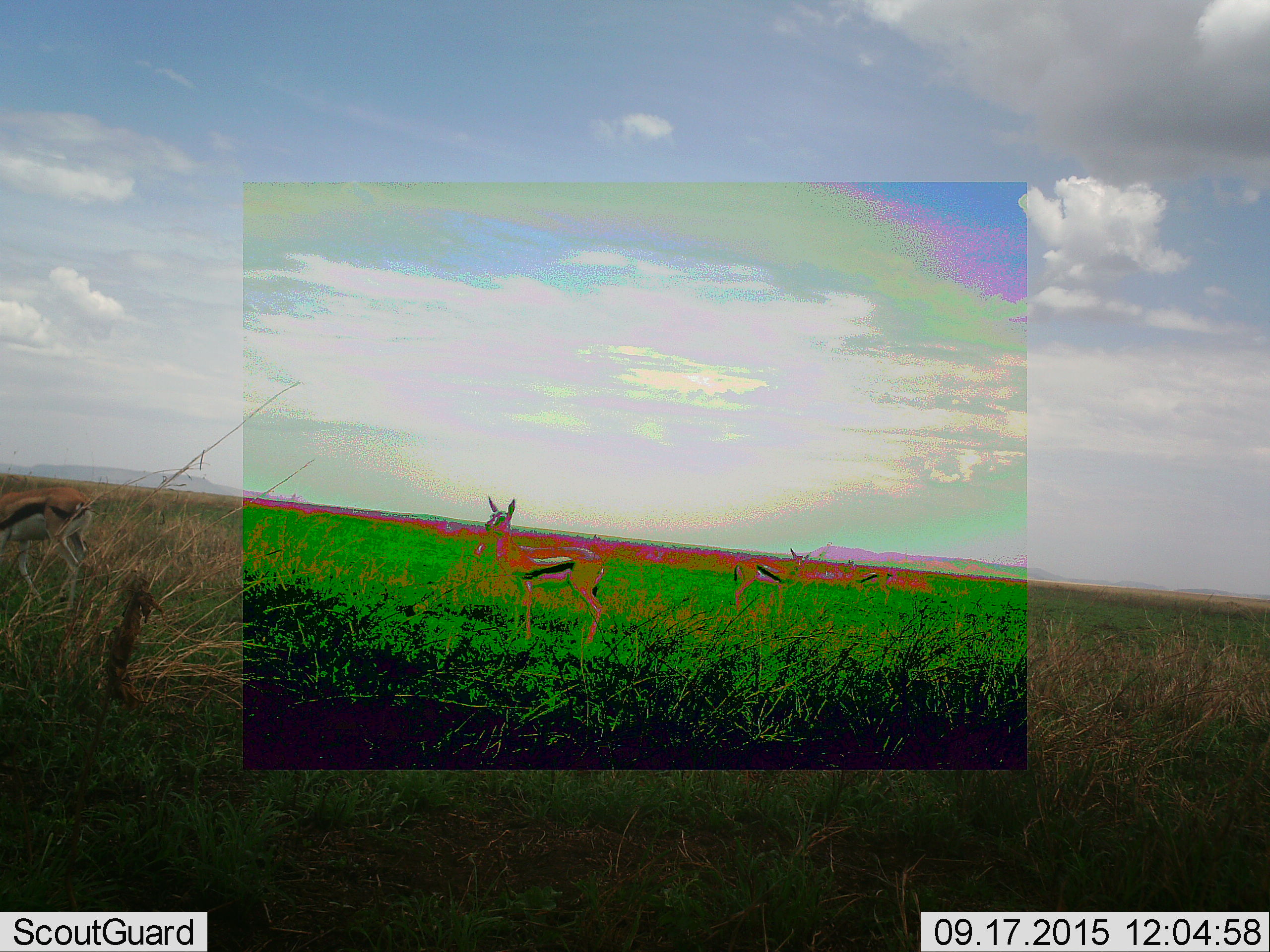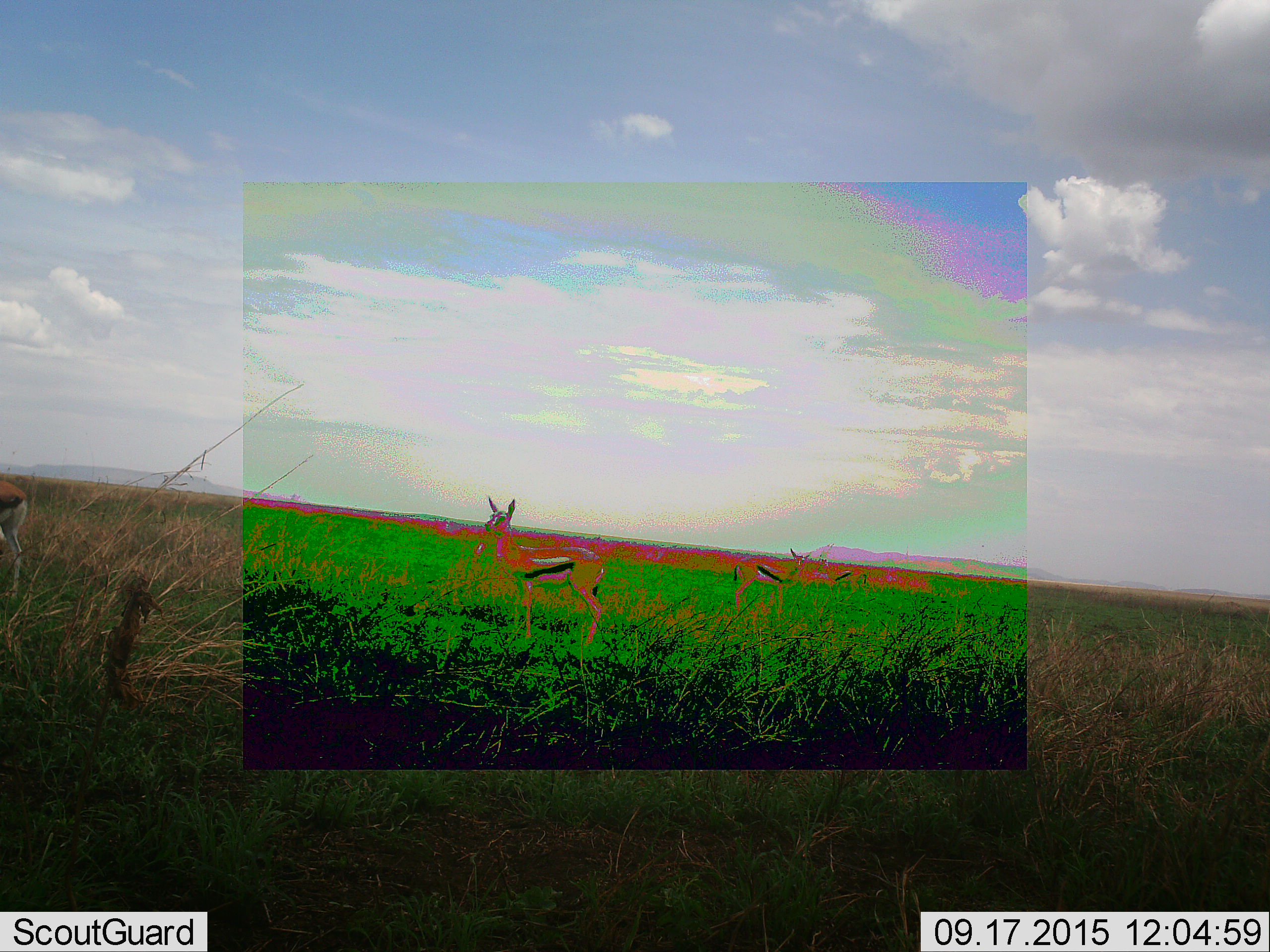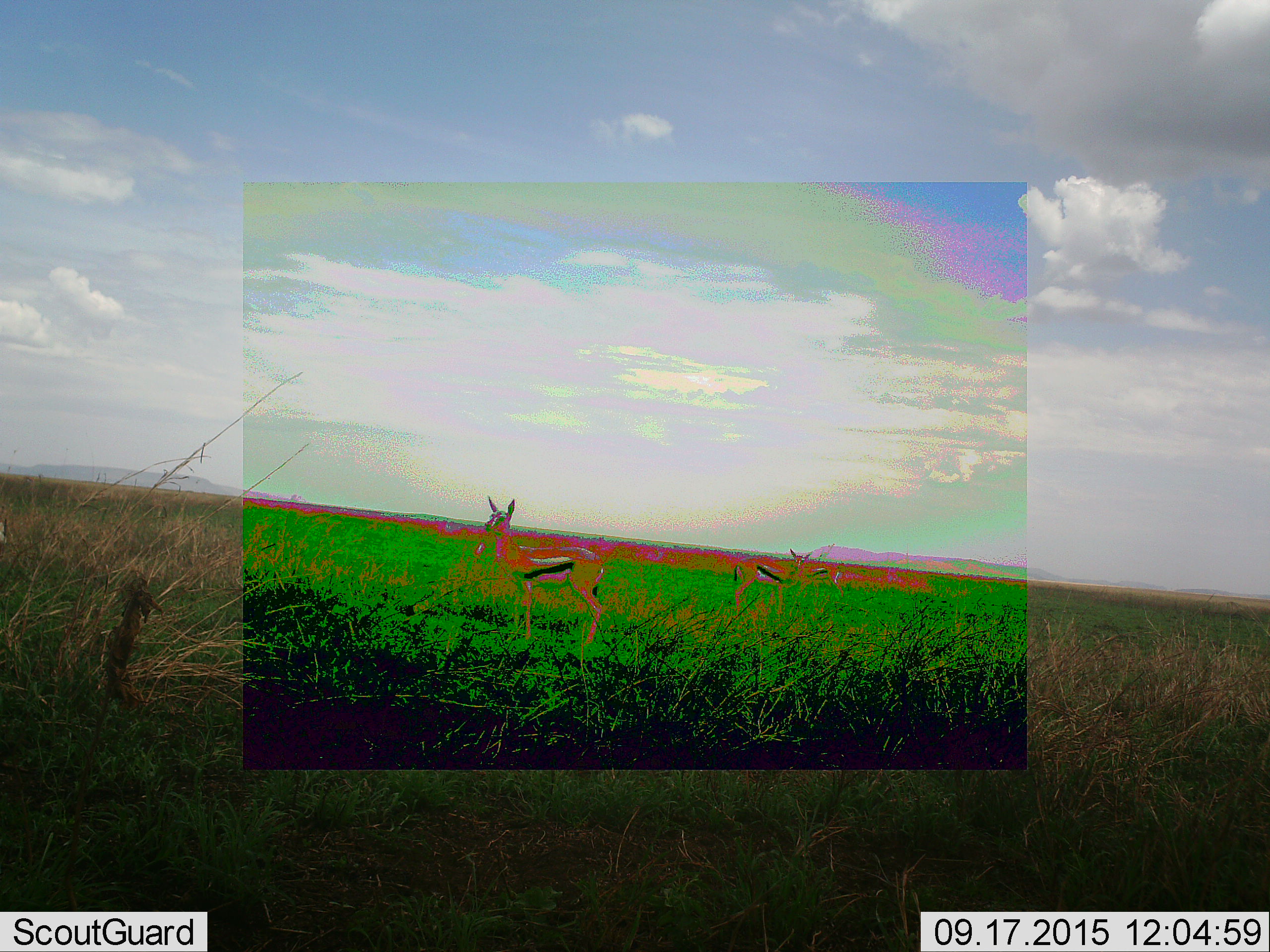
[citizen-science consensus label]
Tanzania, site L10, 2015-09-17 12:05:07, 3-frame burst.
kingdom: Animalia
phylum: Chordata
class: Mammalia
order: Artiodactyla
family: Bovidae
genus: Eudorcas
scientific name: Eudorcas thomsonii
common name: thomson's gazelle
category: gazellethomsons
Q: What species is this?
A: Gazellethomsons (thomson's gazelle) (Eudorcas thomsonii).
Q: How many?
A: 4.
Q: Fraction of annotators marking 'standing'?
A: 88%.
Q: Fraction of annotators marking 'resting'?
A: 12%.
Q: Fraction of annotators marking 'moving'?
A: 100%.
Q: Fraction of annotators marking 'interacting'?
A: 25%.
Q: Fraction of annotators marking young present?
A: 25%.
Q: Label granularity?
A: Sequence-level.